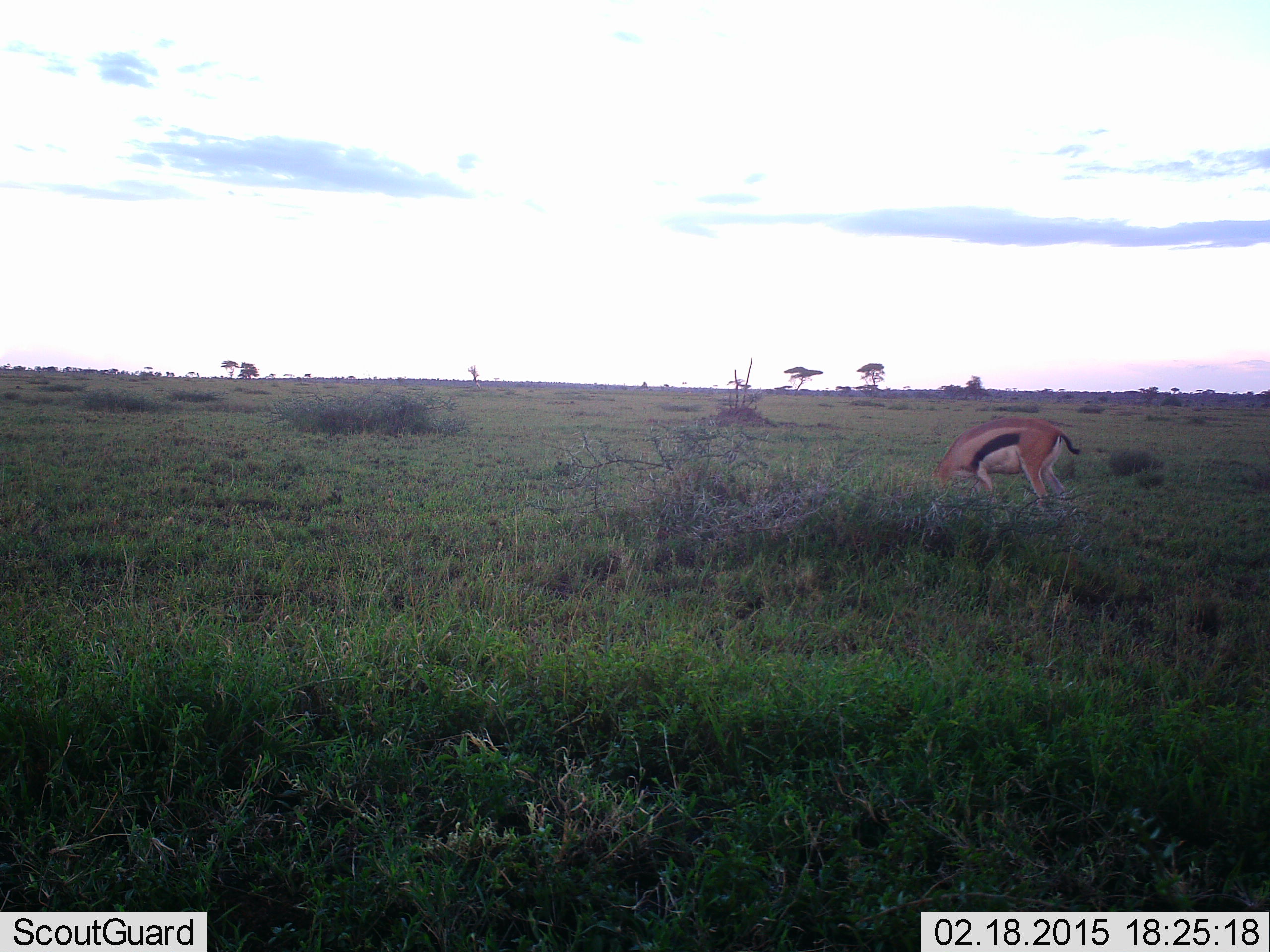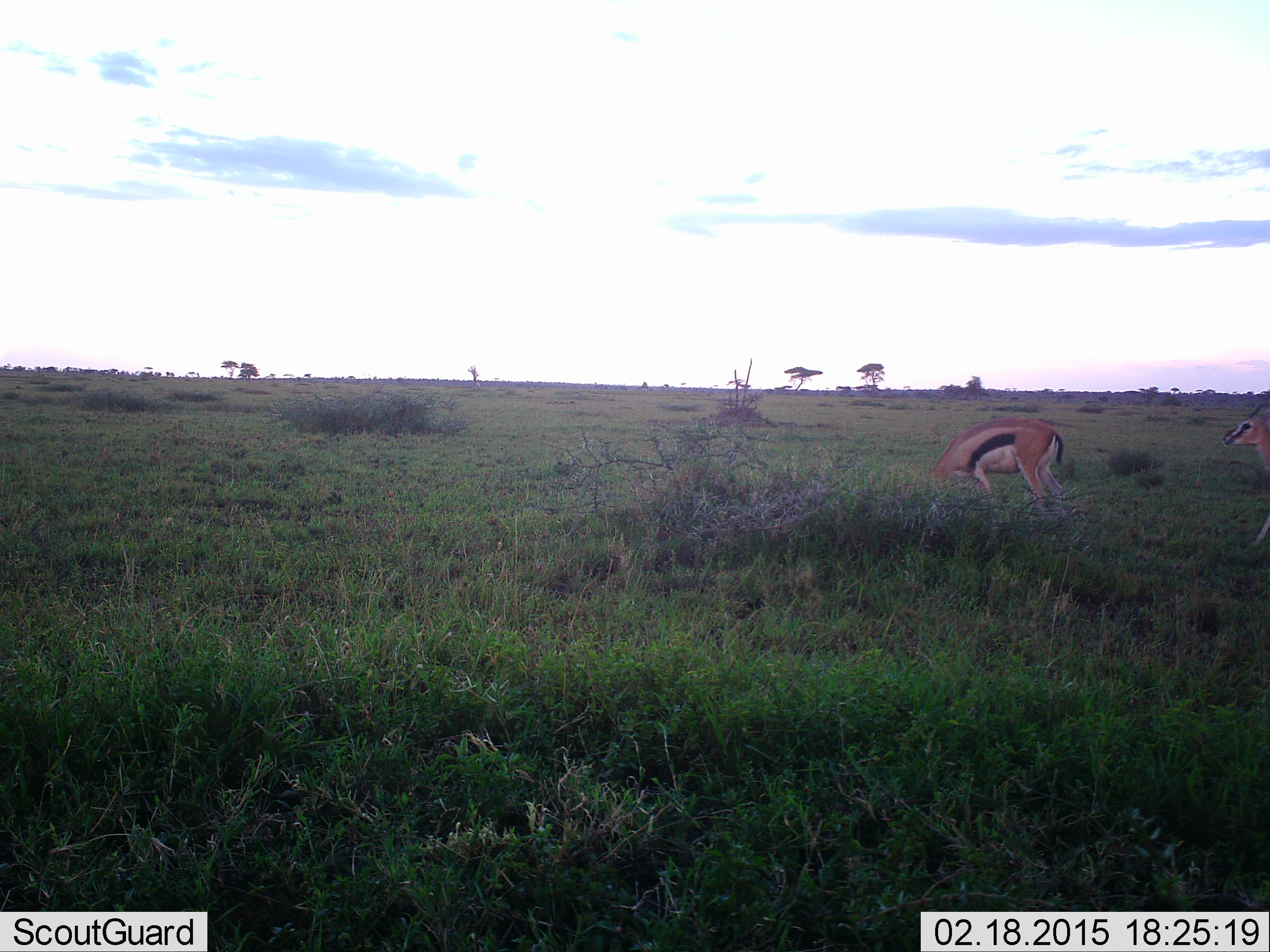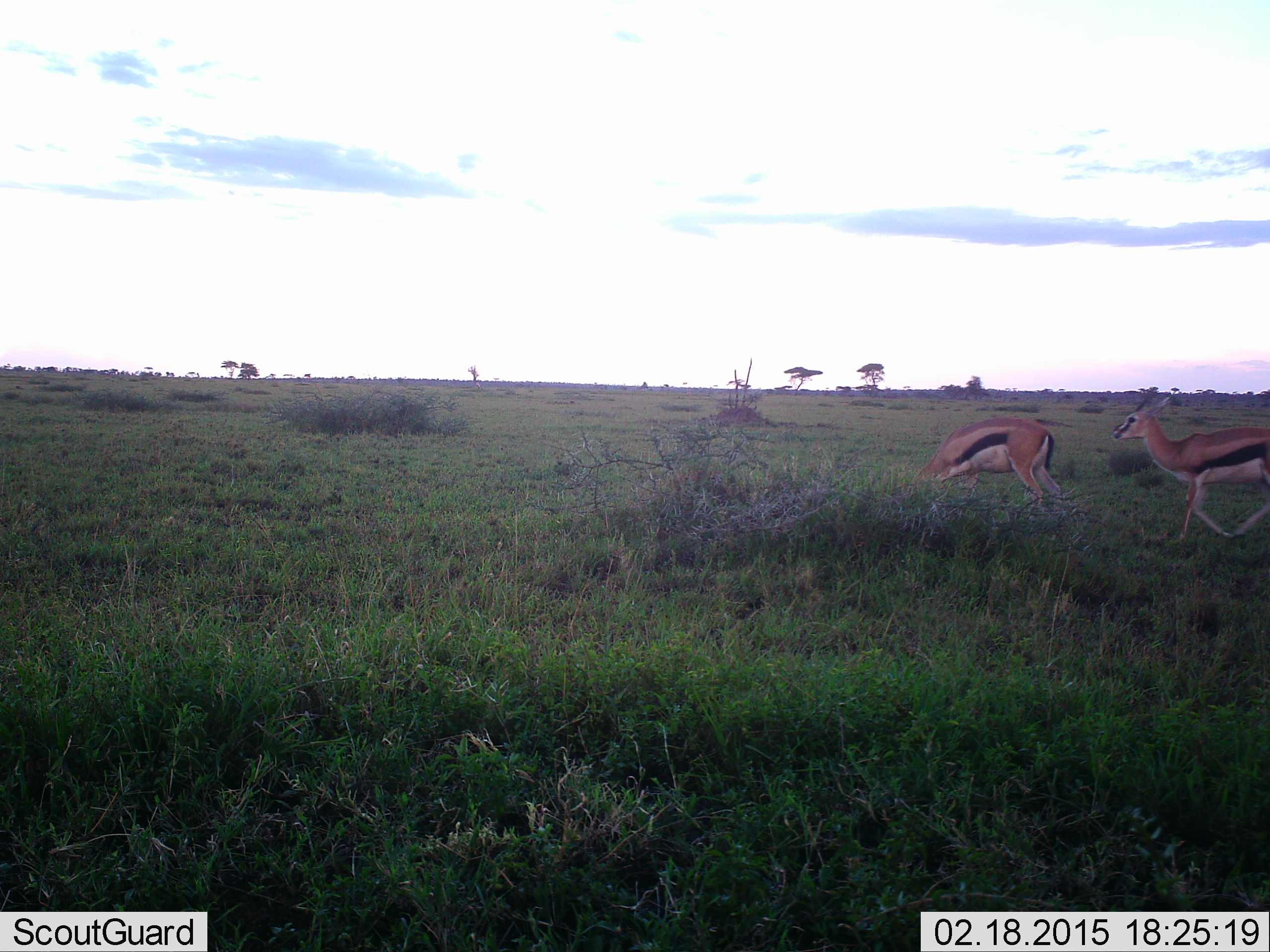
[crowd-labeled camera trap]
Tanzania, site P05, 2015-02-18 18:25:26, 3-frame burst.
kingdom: Animalia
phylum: Chordata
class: Mammalia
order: Artiodactyla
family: Bovidae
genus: Eudorcas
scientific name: Eudorcas thomsonii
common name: thomson's gazelle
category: gazellethomsons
Gazellethomsons (thomson's gazelle) (Eudorcas thomsonii), count 2. Behavior (volunteer vote fractions): standing 20%, resting 0%, moving 50%, interacting 0%. Young present (vote fraction): 0%. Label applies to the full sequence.